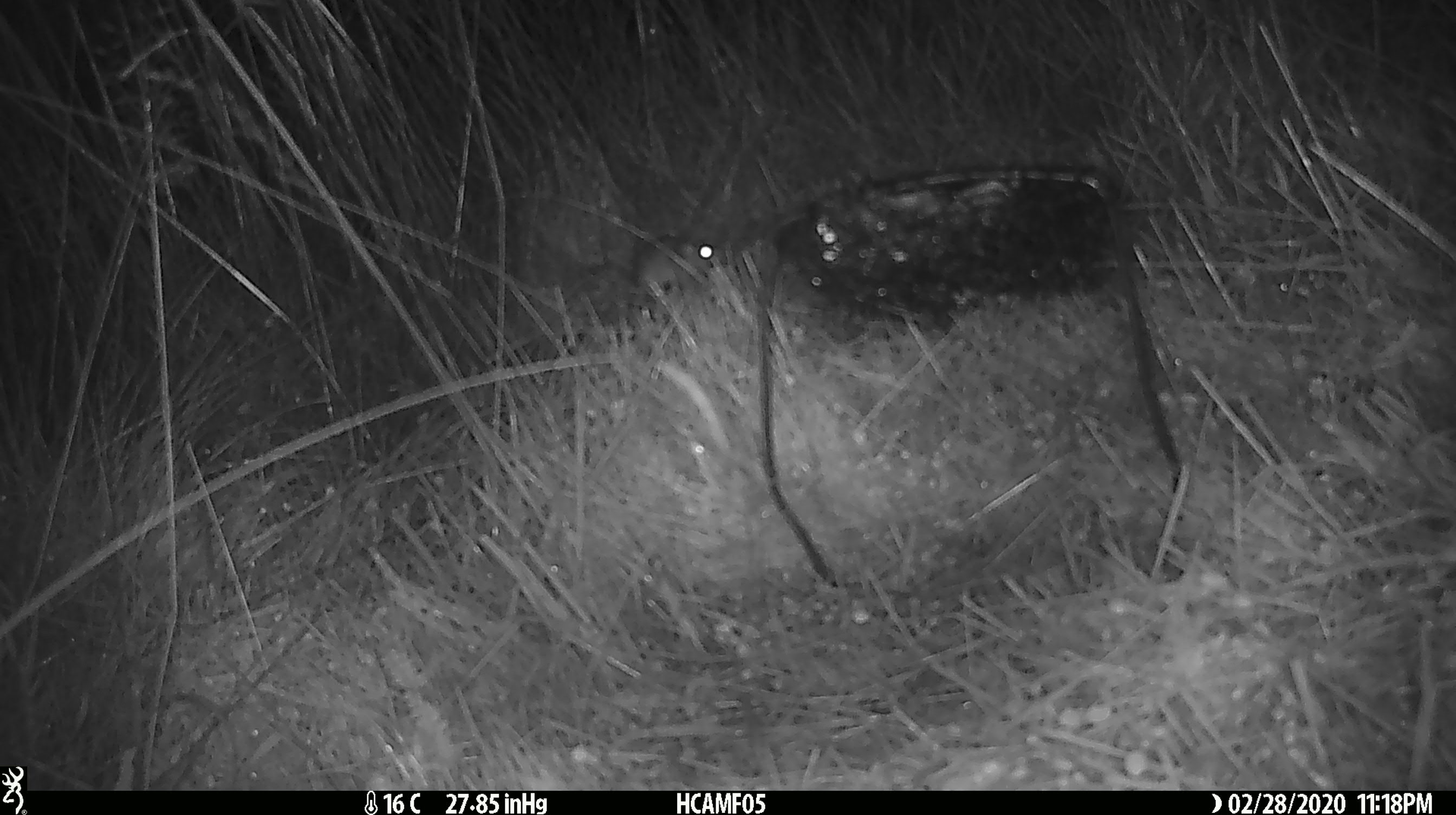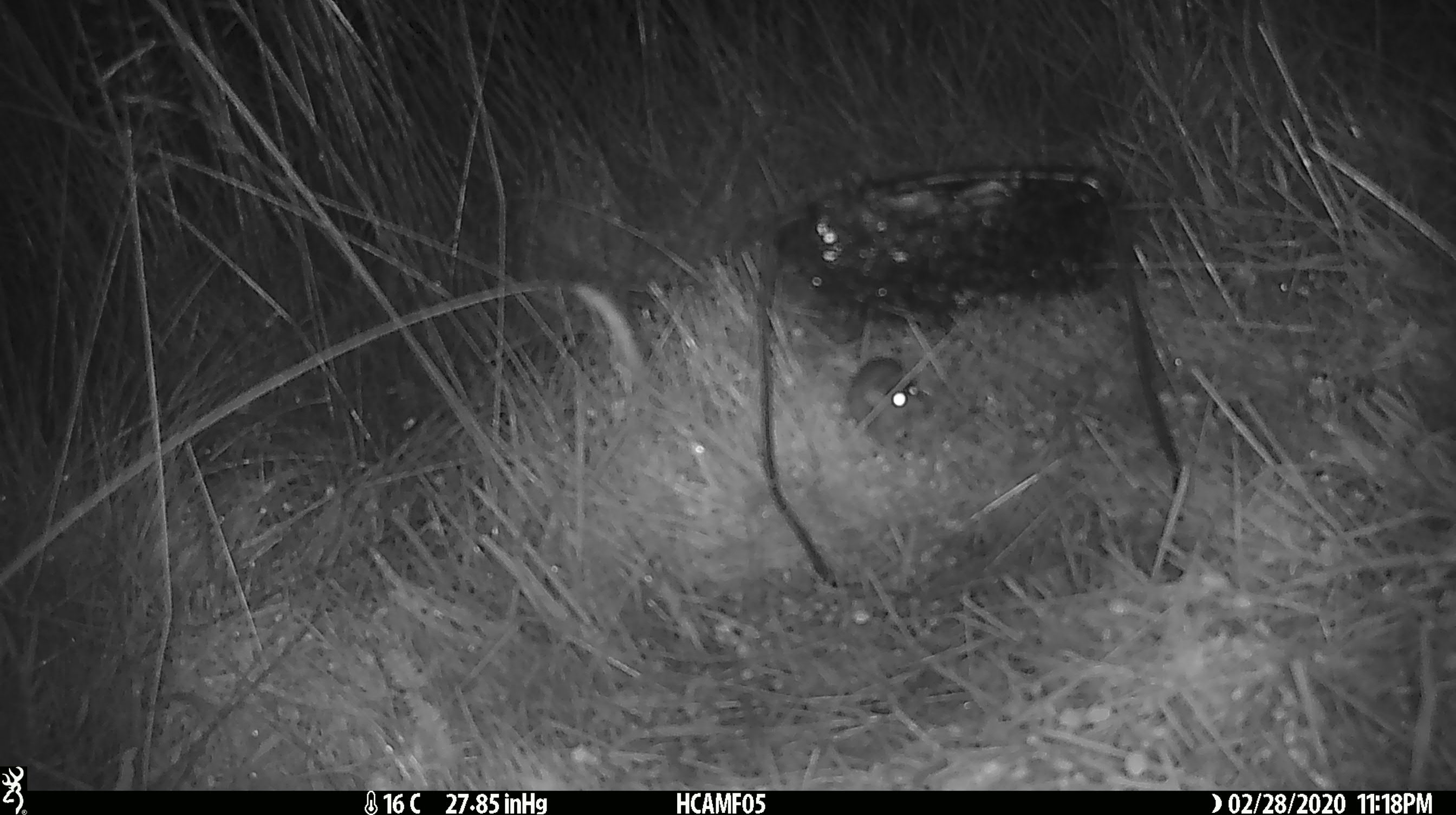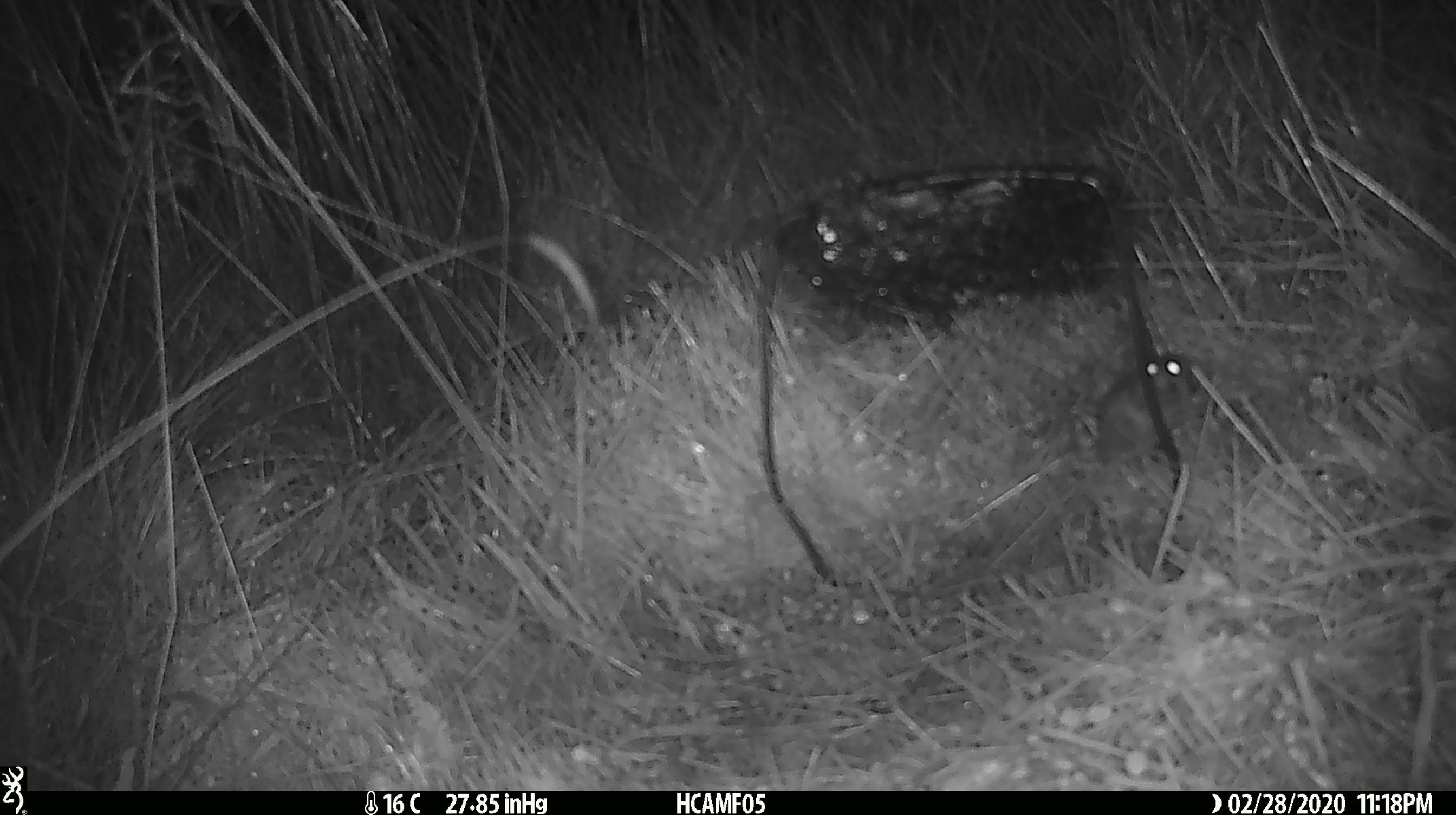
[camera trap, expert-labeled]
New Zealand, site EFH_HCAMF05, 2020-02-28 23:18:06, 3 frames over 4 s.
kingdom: Animalia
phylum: Chordata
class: Mammalia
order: Rodentia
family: Muridae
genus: Mus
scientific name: Mus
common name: mouse